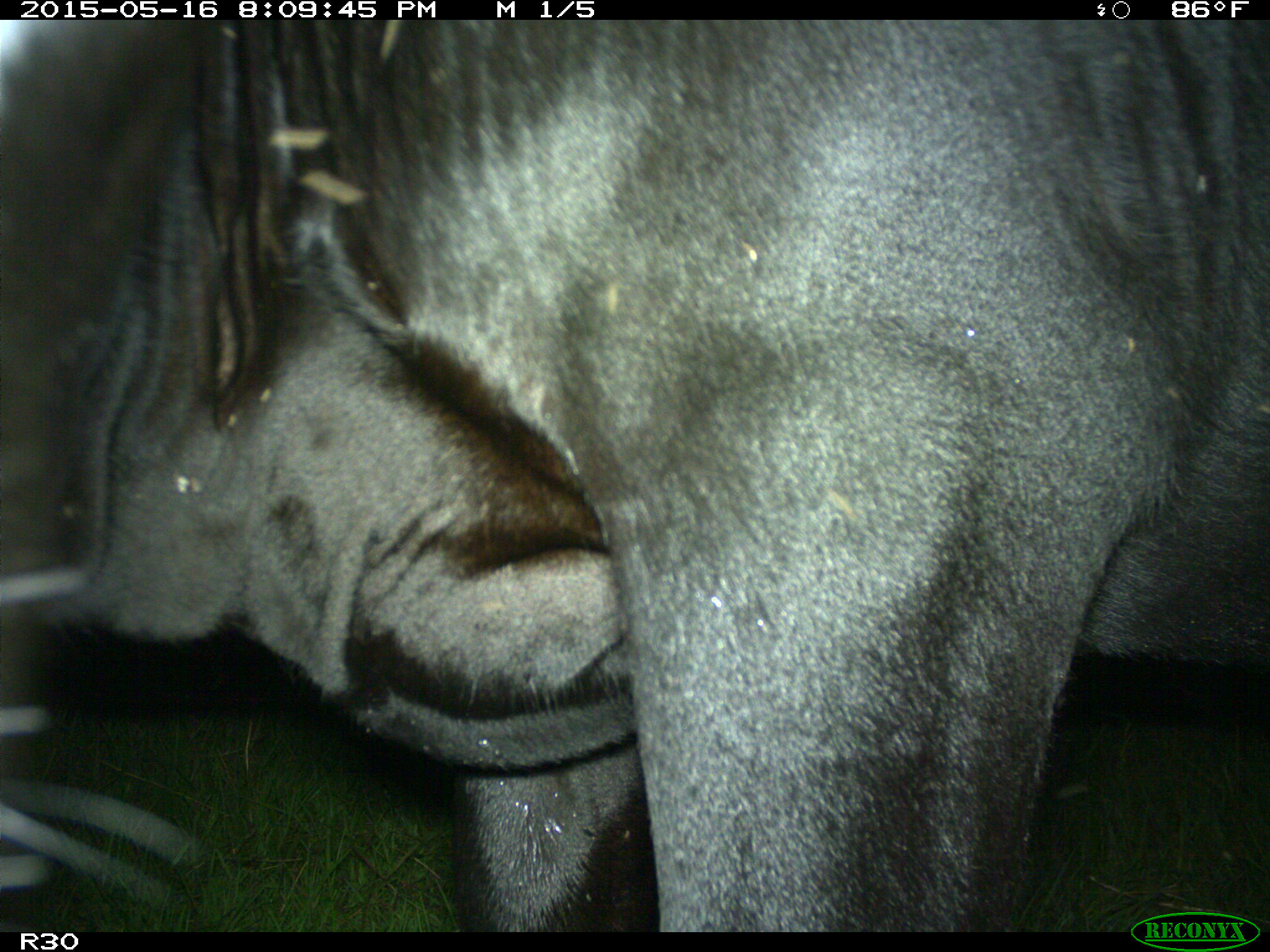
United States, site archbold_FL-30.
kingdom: Animalia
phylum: Chordata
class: Mammalia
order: Artiodactyla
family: Bovidae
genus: Bos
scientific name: Bos taurus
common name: domestic cow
Bos taurus (domestic cow).